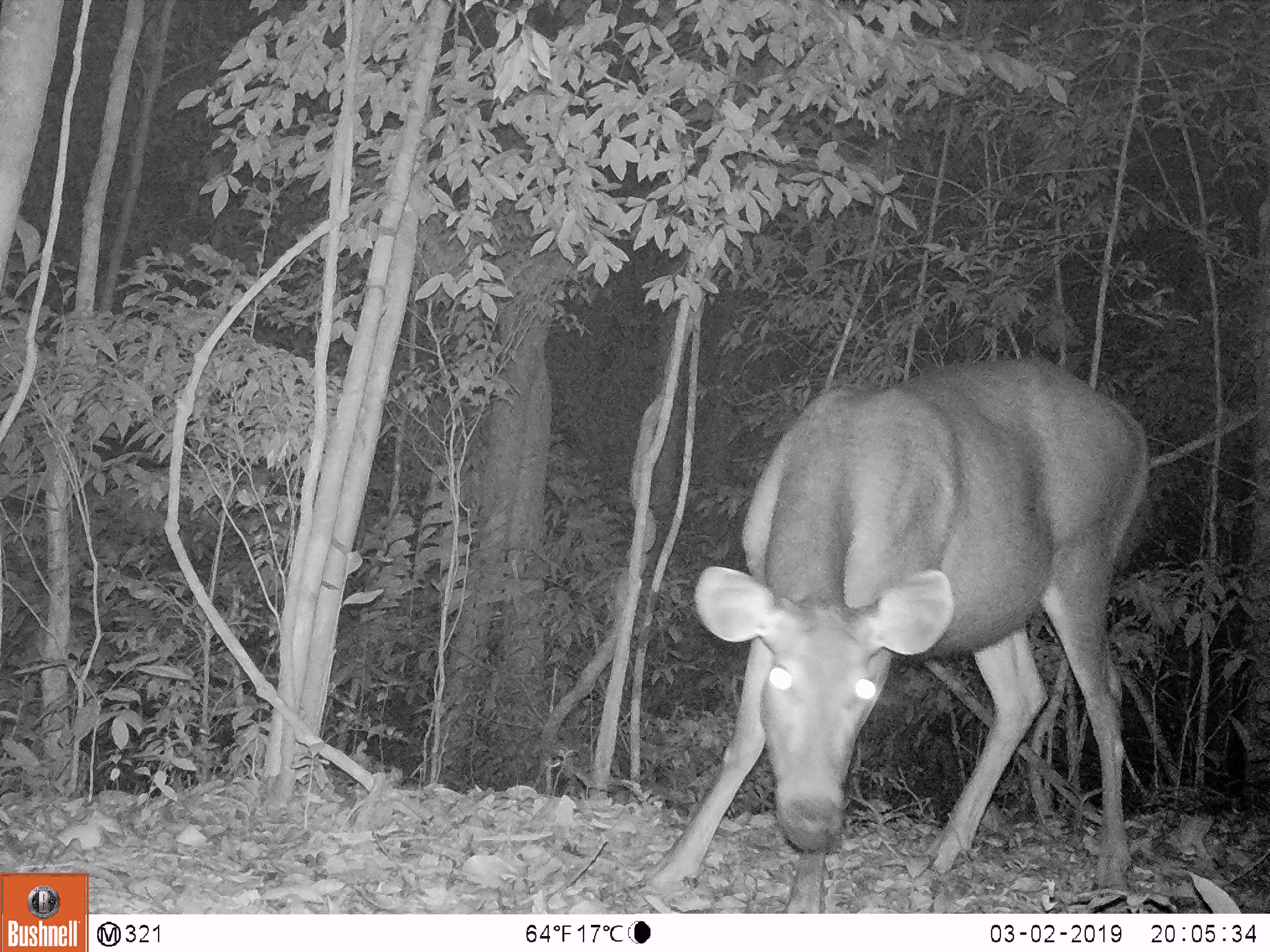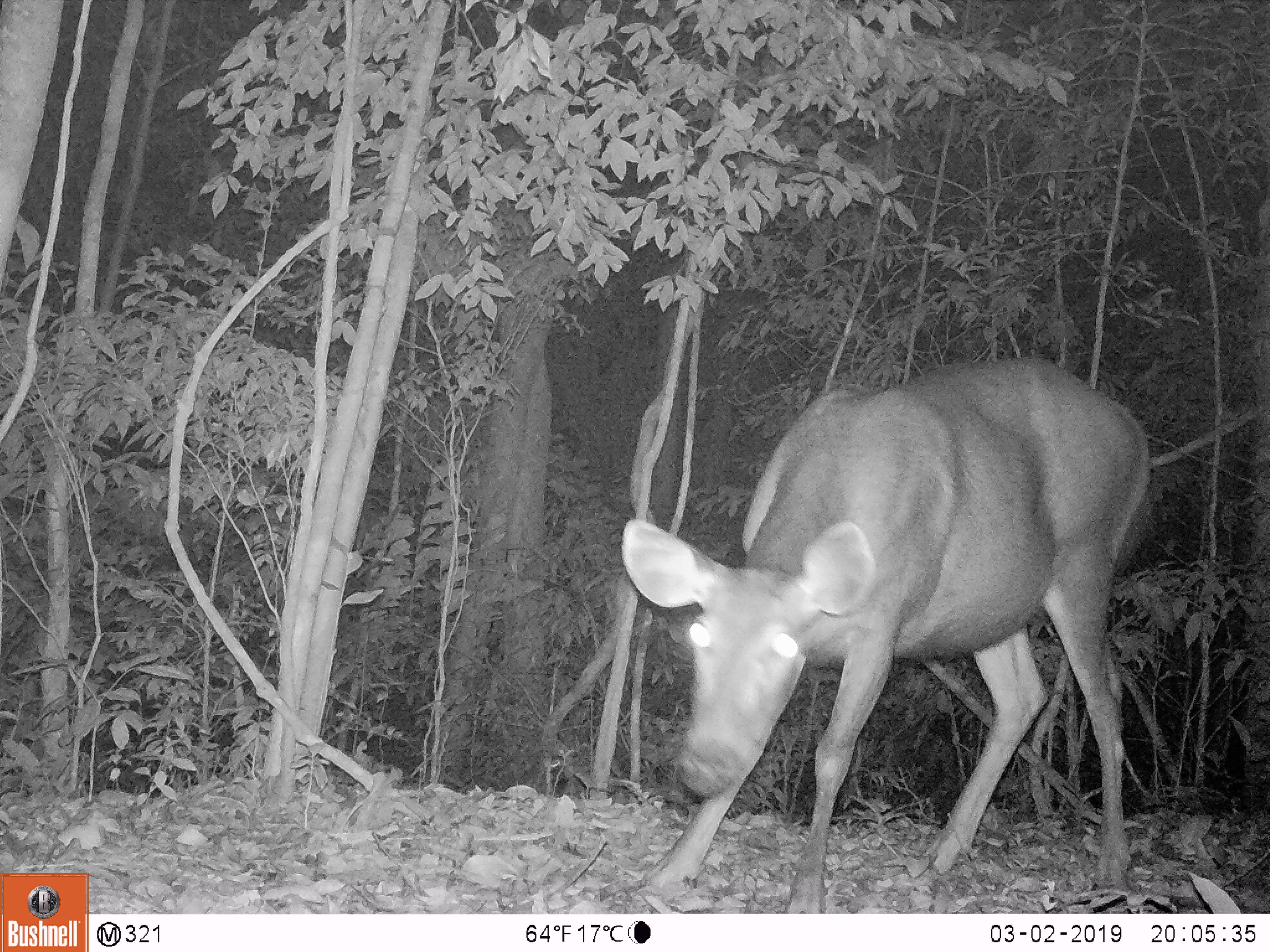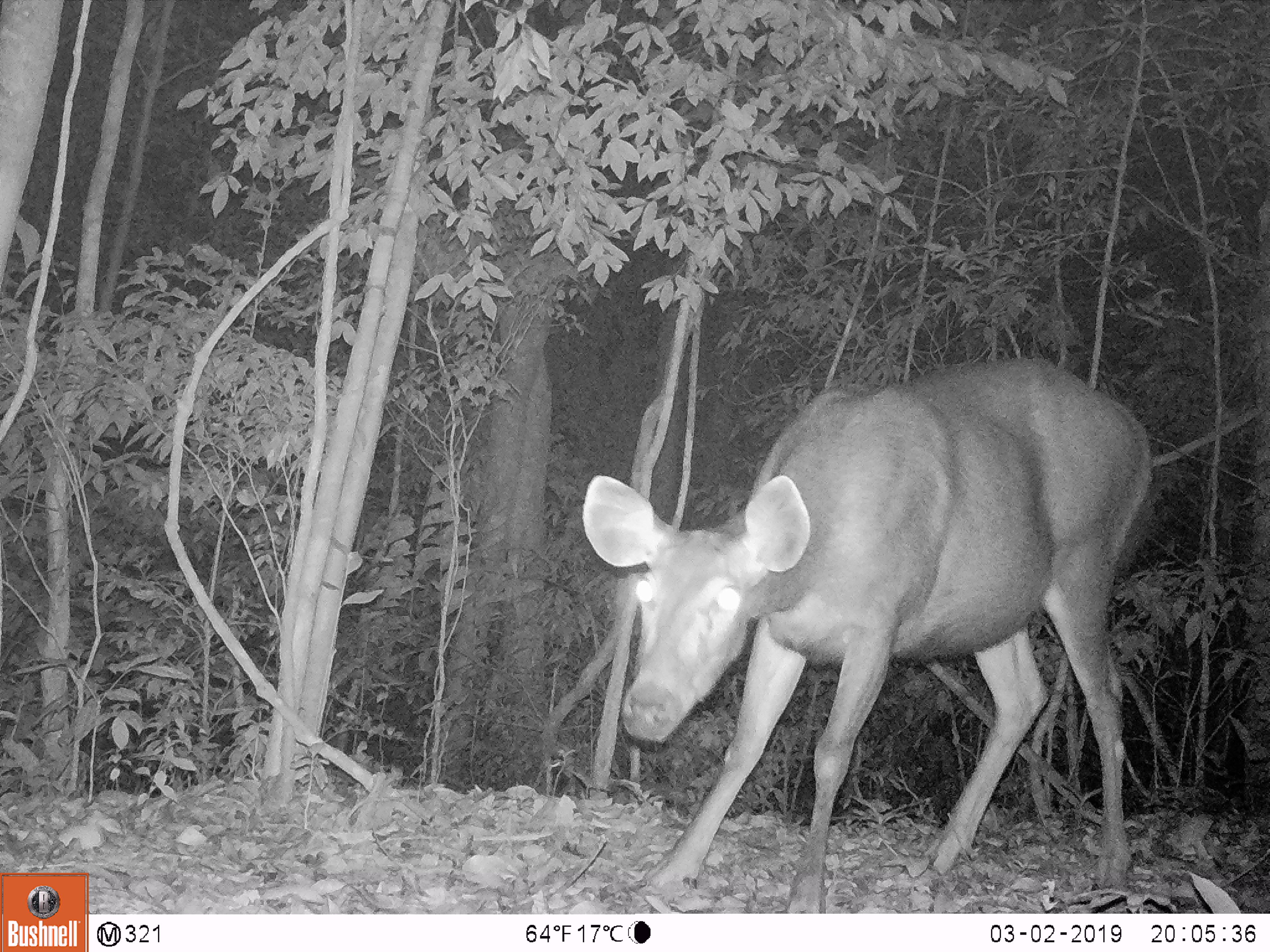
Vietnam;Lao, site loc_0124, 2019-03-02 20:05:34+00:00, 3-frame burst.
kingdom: Animalia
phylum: Chordata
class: Mammalia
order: Artiodactyla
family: Cervidae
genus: Rusa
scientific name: Rusa unicolor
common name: sambar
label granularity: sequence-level